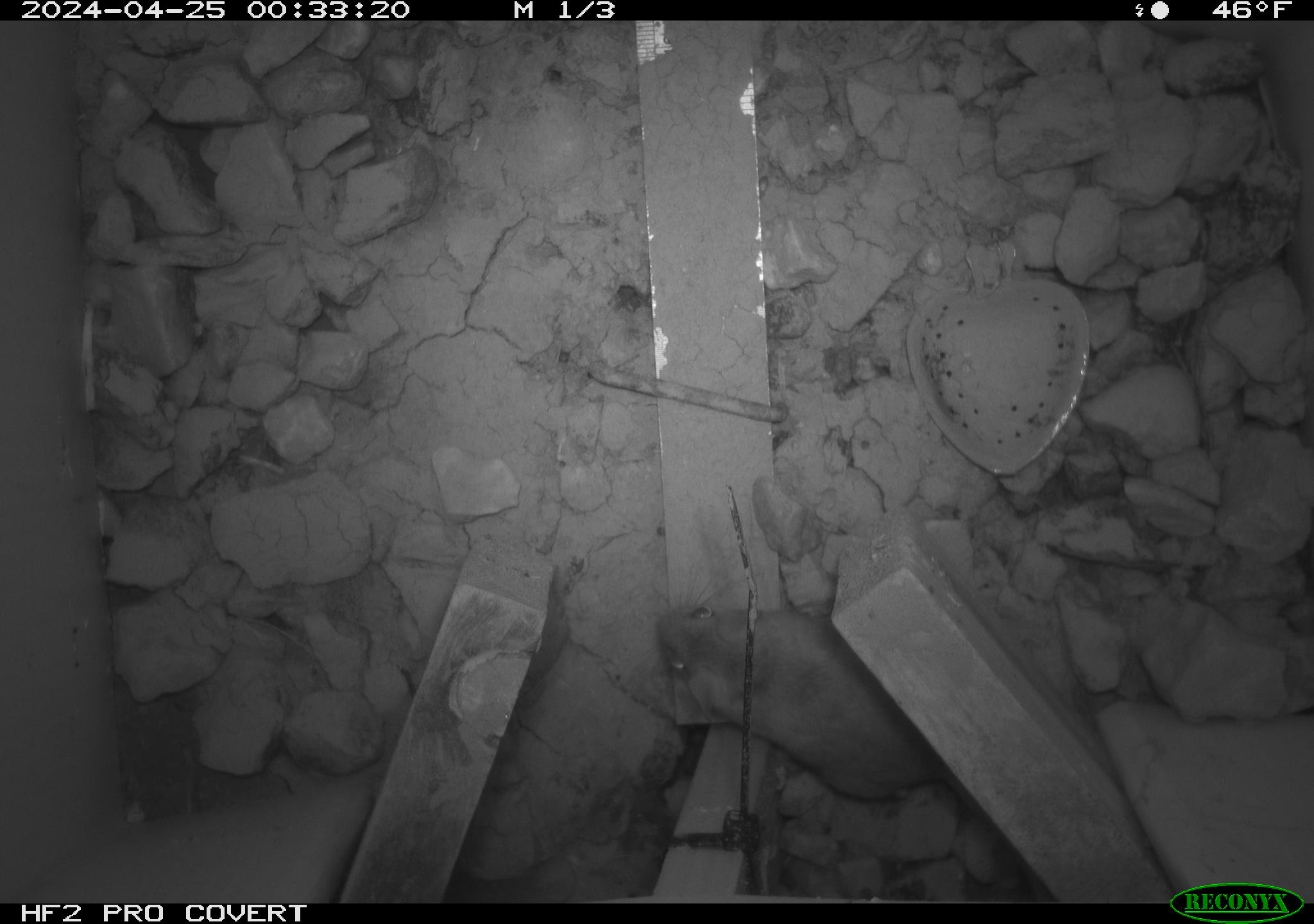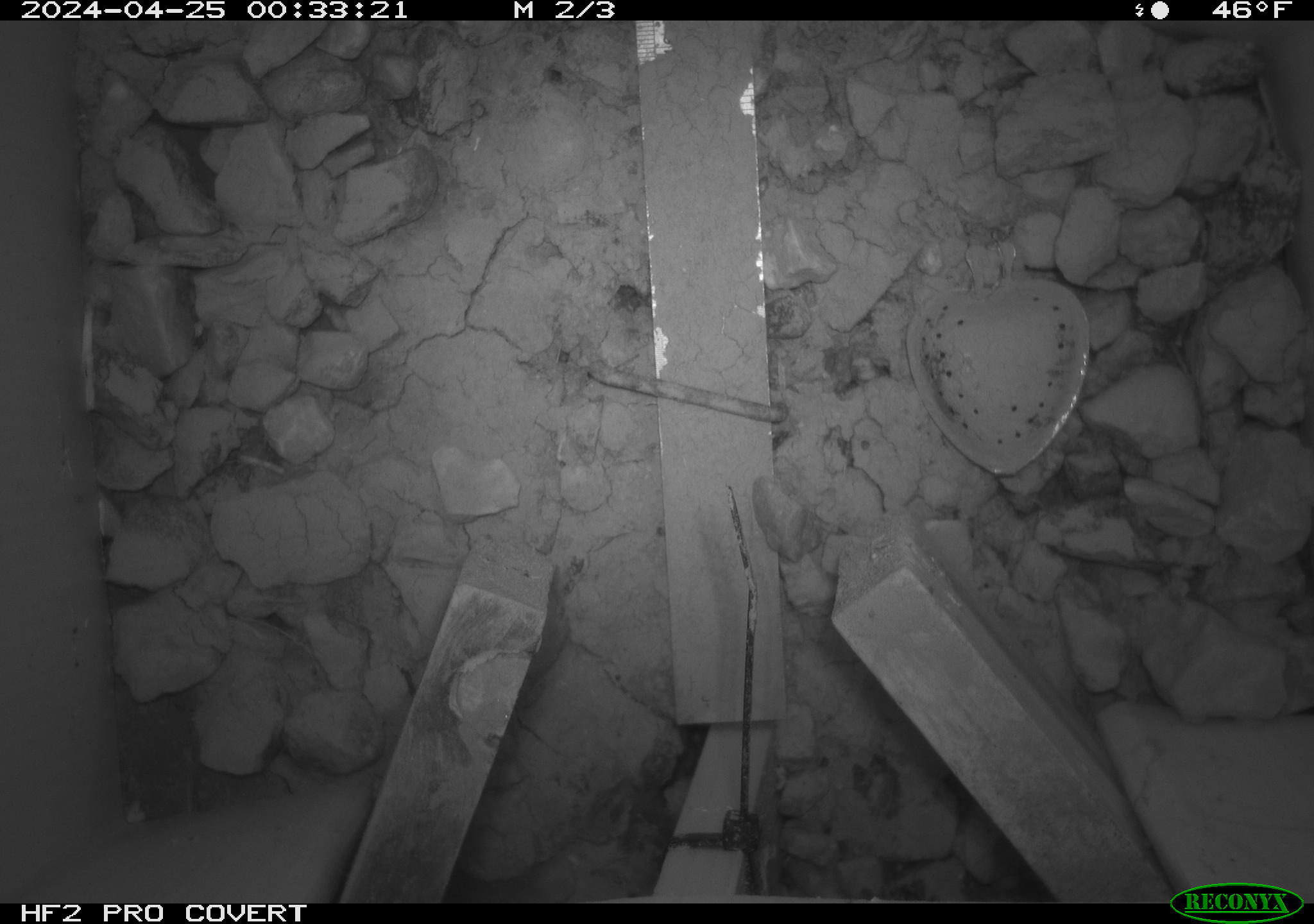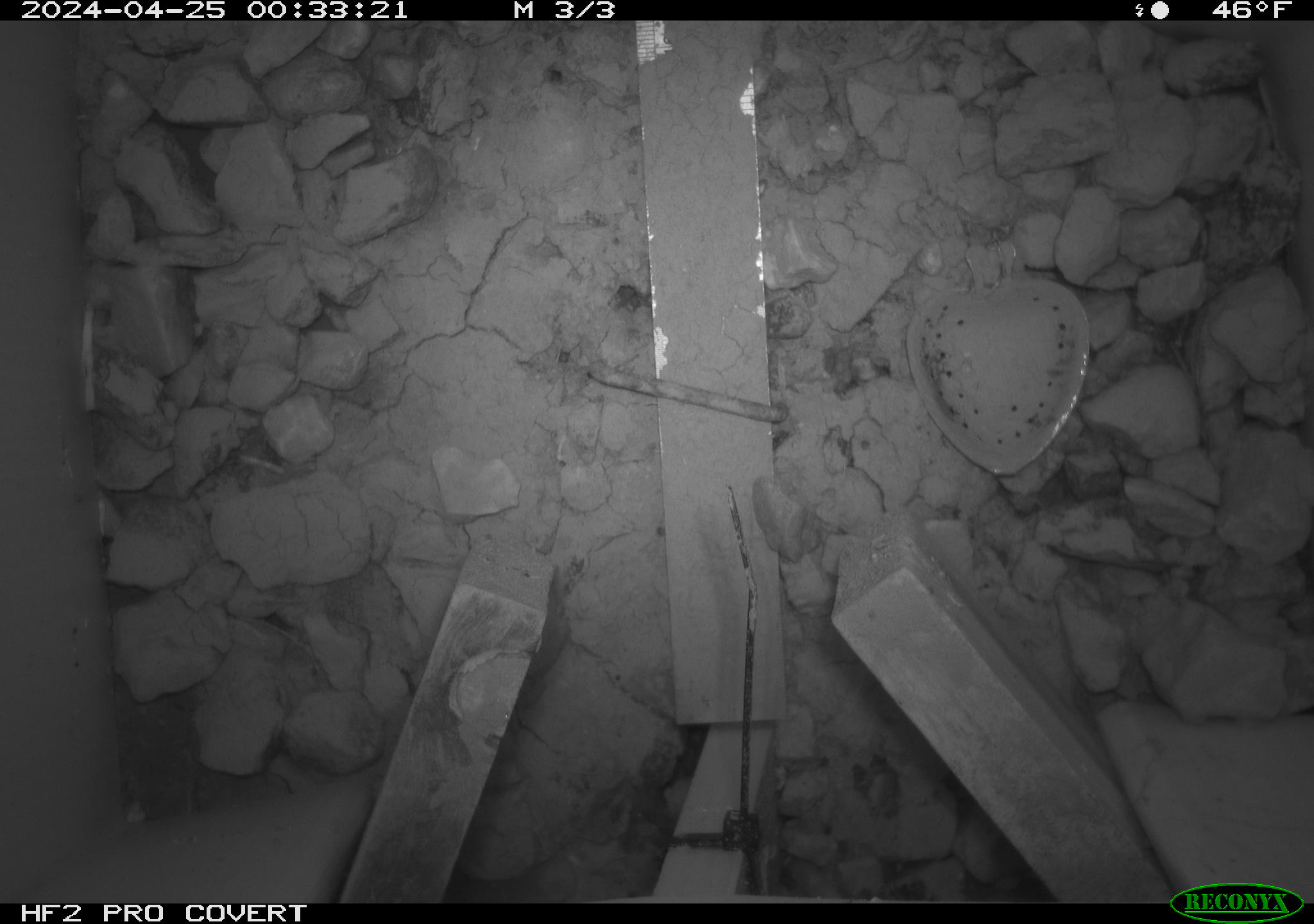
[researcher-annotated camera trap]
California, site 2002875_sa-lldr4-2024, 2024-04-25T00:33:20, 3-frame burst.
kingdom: Animalia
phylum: Chordata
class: Mammalia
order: Rodentia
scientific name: Rodentia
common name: rodent